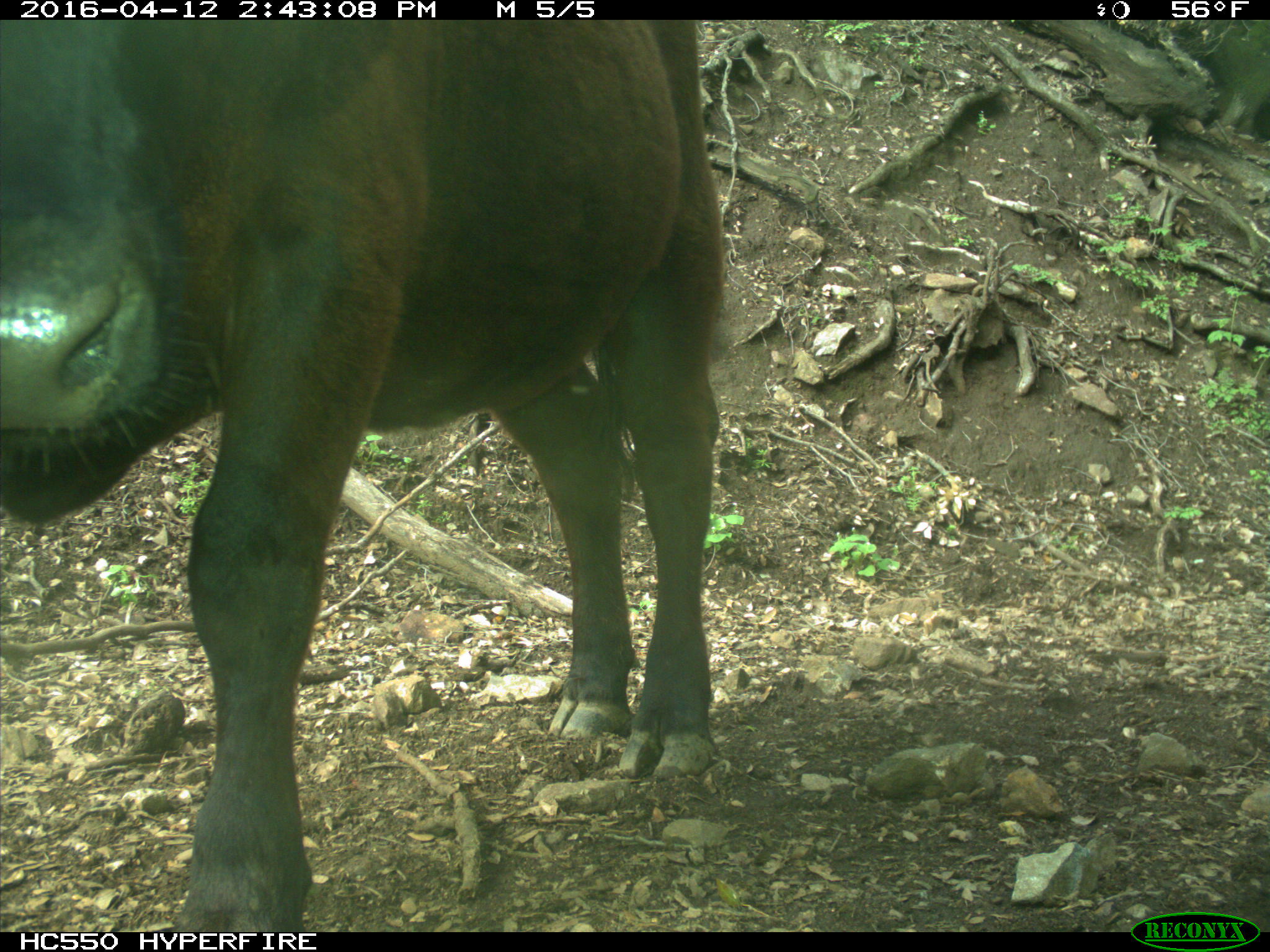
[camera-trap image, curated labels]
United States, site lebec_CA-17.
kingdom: Animalia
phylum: Chordata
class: Mammalia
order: Artiodactyla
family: Bovidae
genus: Bos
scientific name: Bos taurus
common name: domestic cow